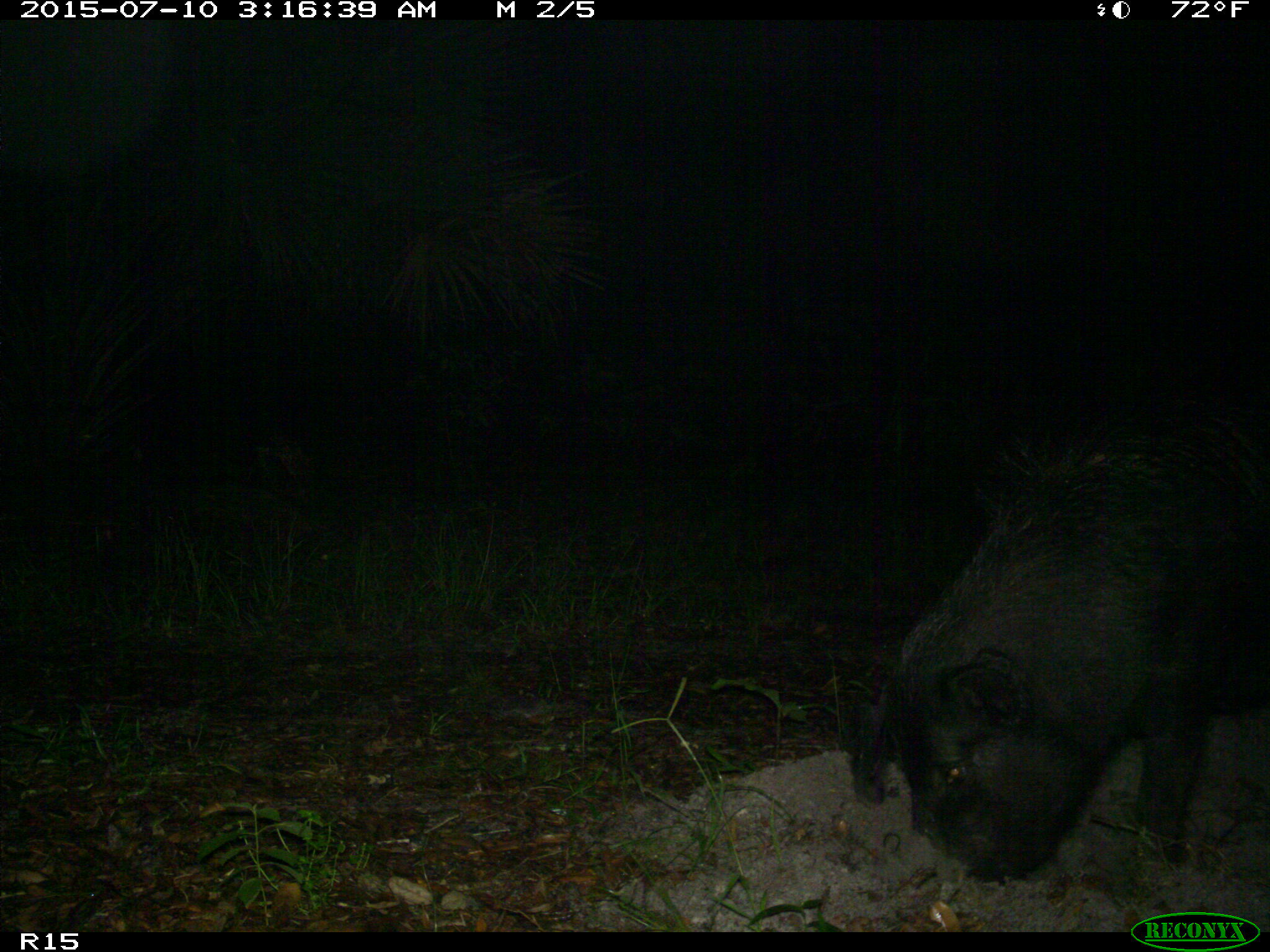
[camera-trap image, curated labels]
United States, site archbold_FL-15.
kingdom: Animalia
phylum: Chordata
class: Mammalia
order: Artiodactyla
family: Suidae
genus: Sus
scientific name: Sus scrofa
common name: wild boar